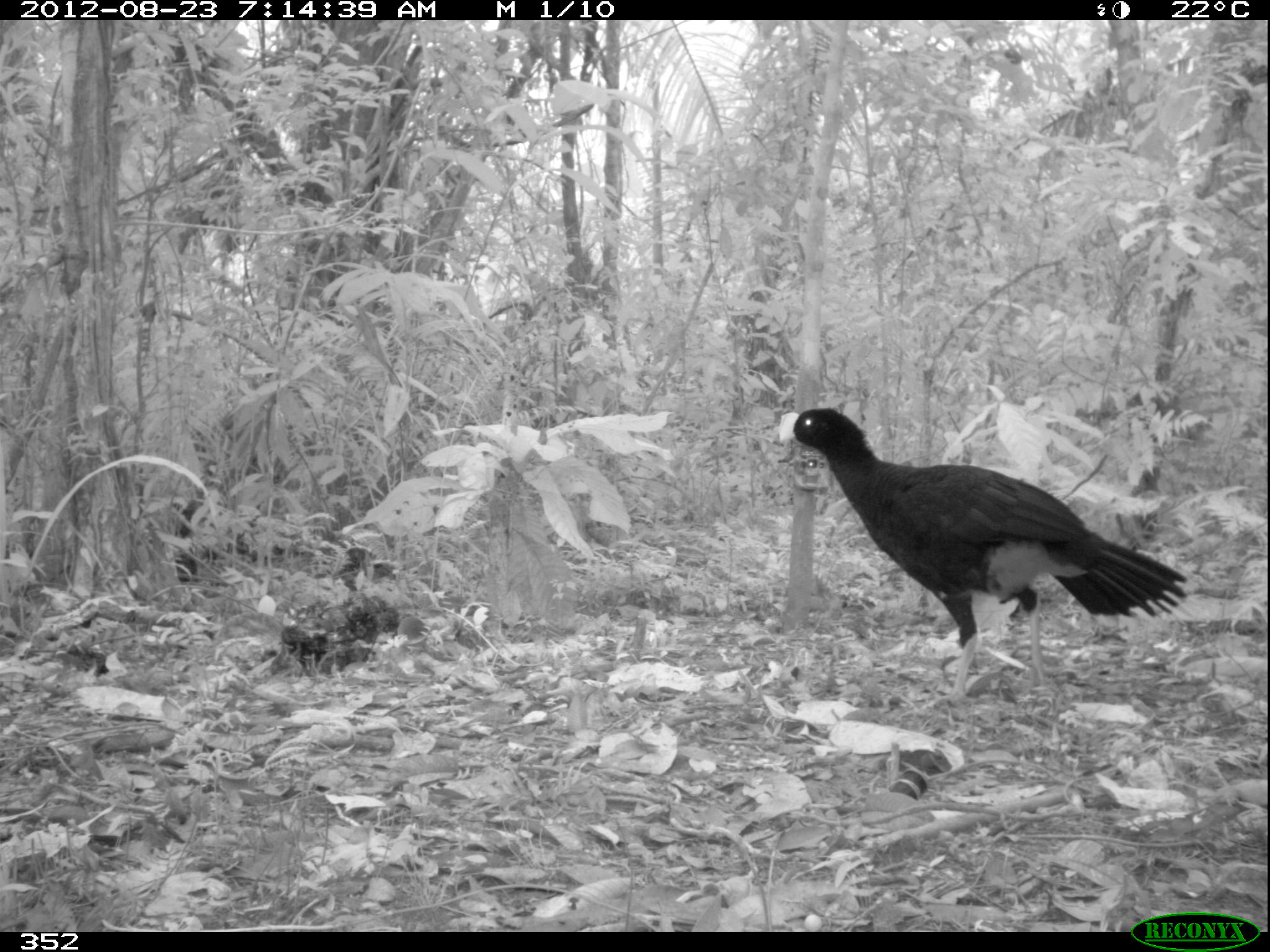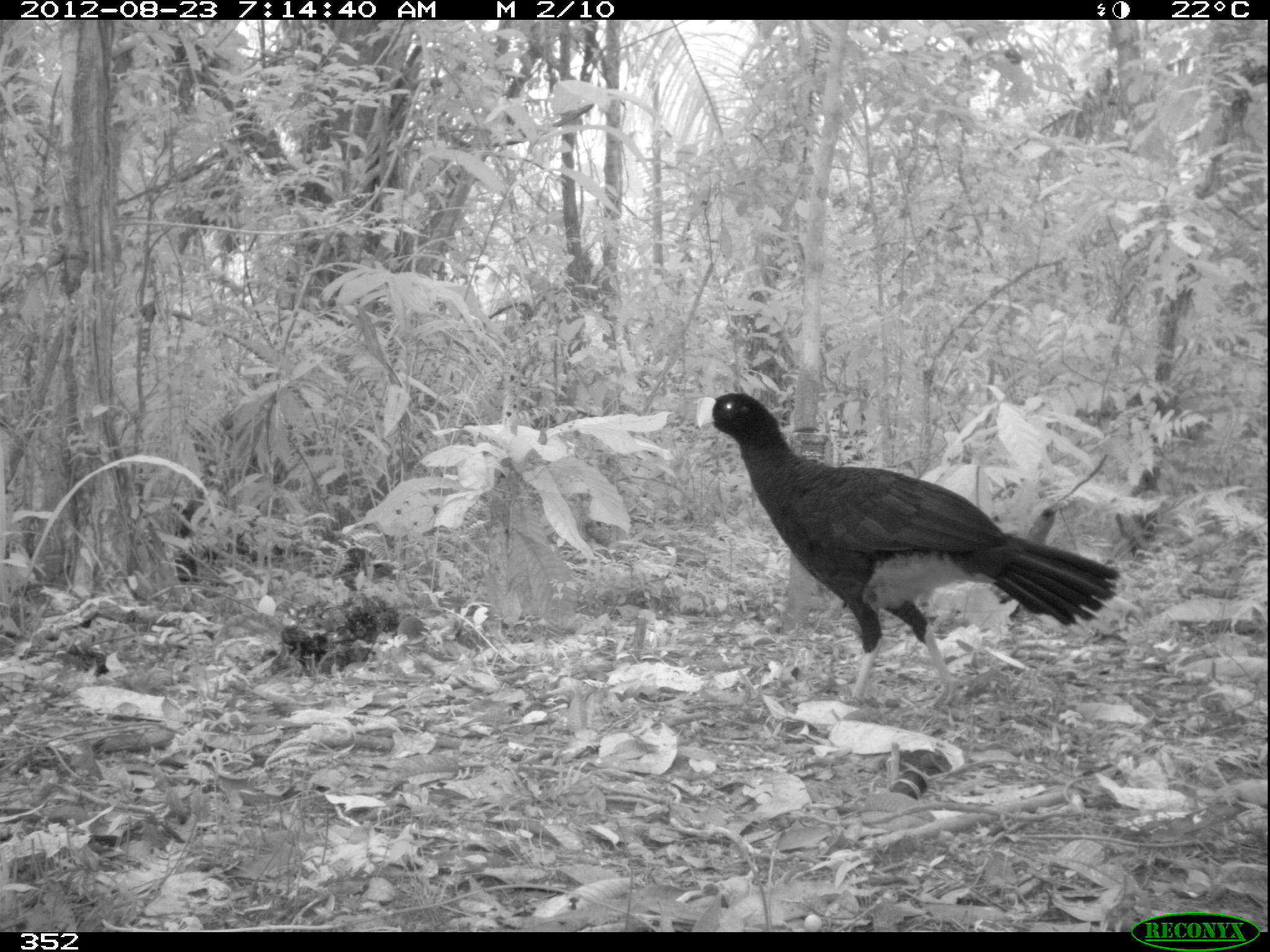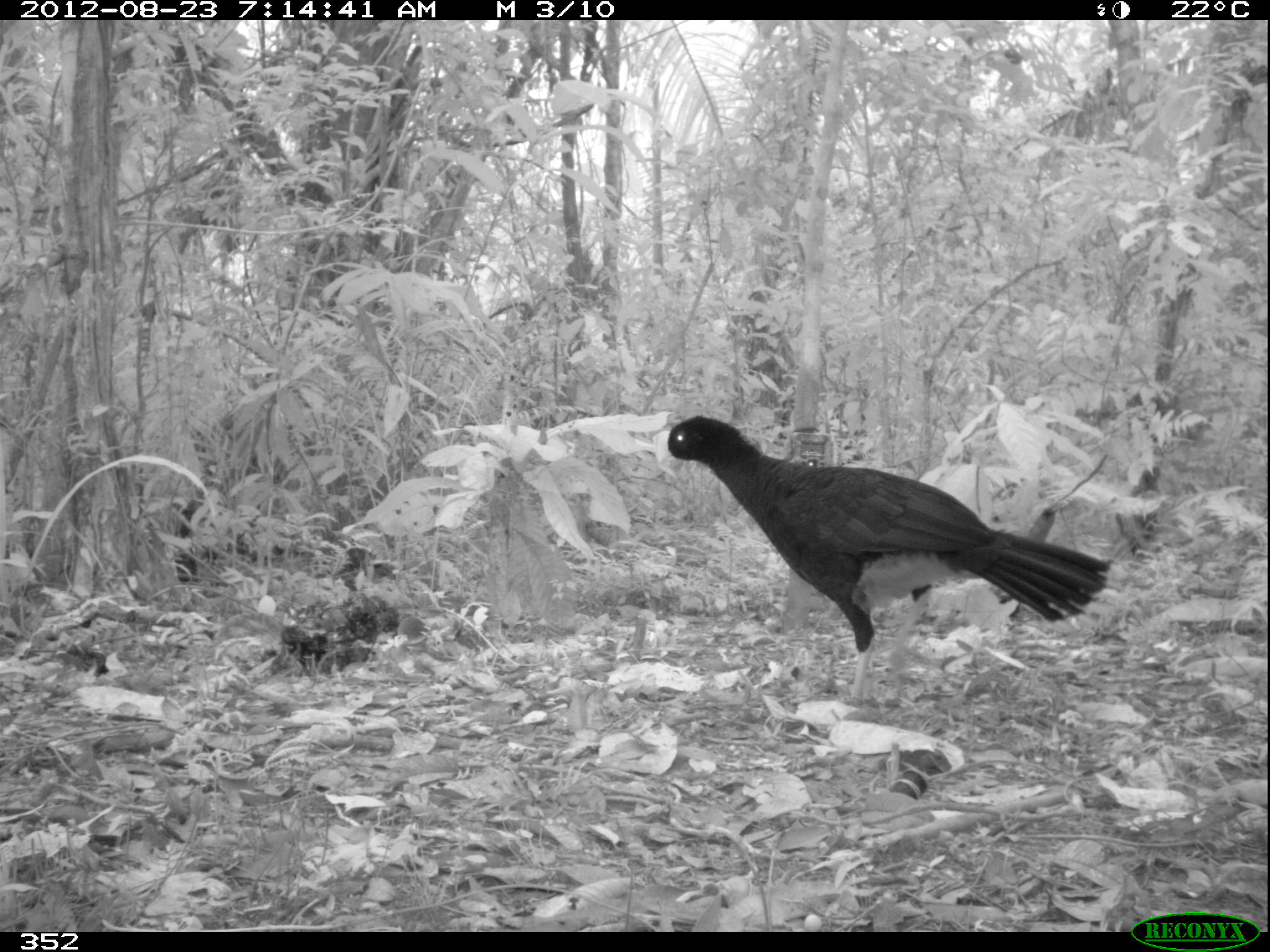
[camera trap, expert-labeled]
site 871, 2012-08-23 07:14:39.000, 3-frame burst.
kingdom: Animalia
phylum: Chordata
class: Aves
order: Galliformes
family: Cracidae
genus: Mitu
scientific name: Mitu tuberosum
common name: razor-billed curassow